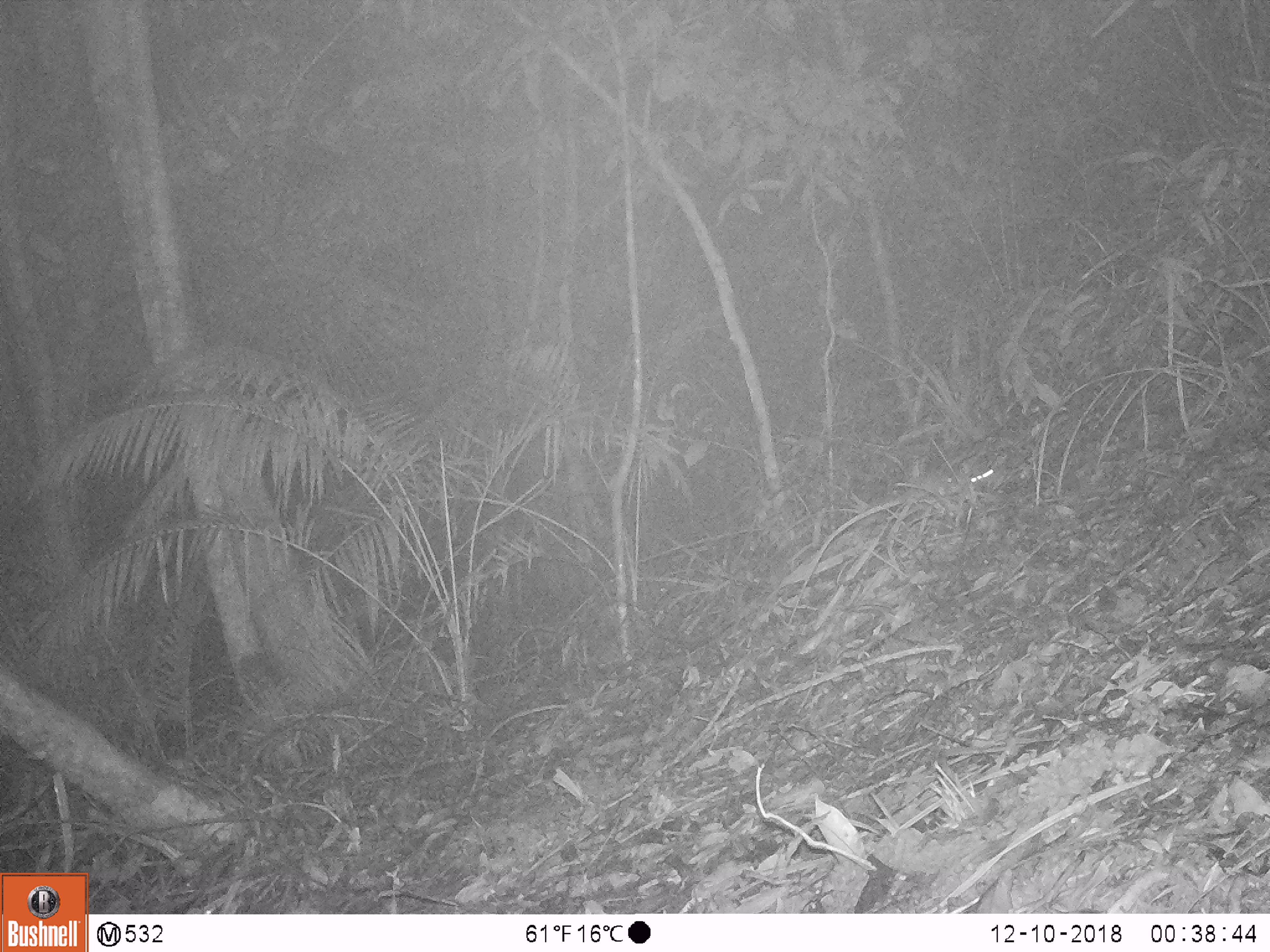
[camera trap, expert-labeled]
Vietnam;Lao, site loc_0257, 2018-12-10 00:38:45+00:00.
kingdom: Animalia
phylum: Chordata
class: Mammalia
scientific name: Mammalia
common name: mammal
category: unidentified small mammal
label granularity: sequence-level